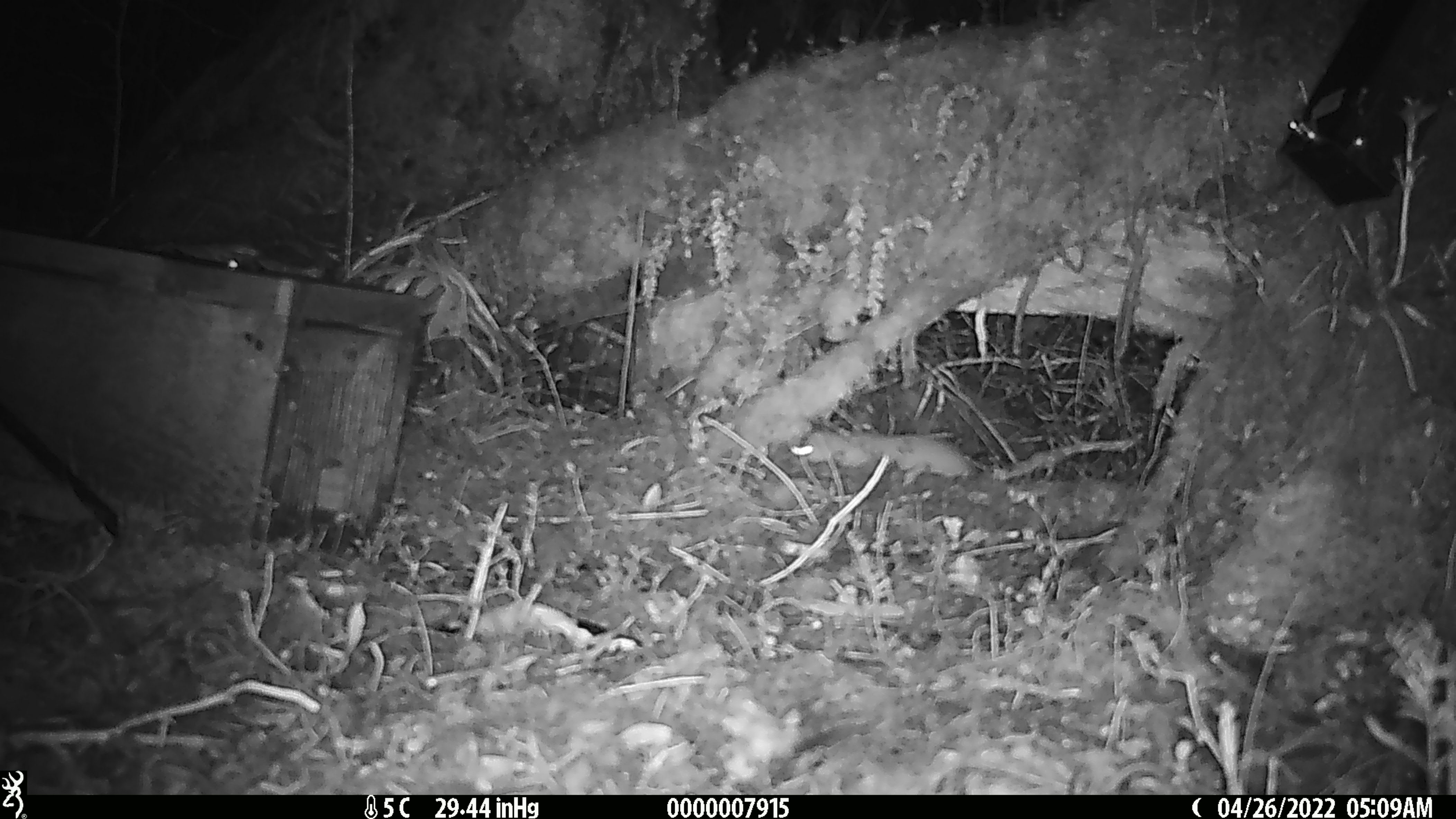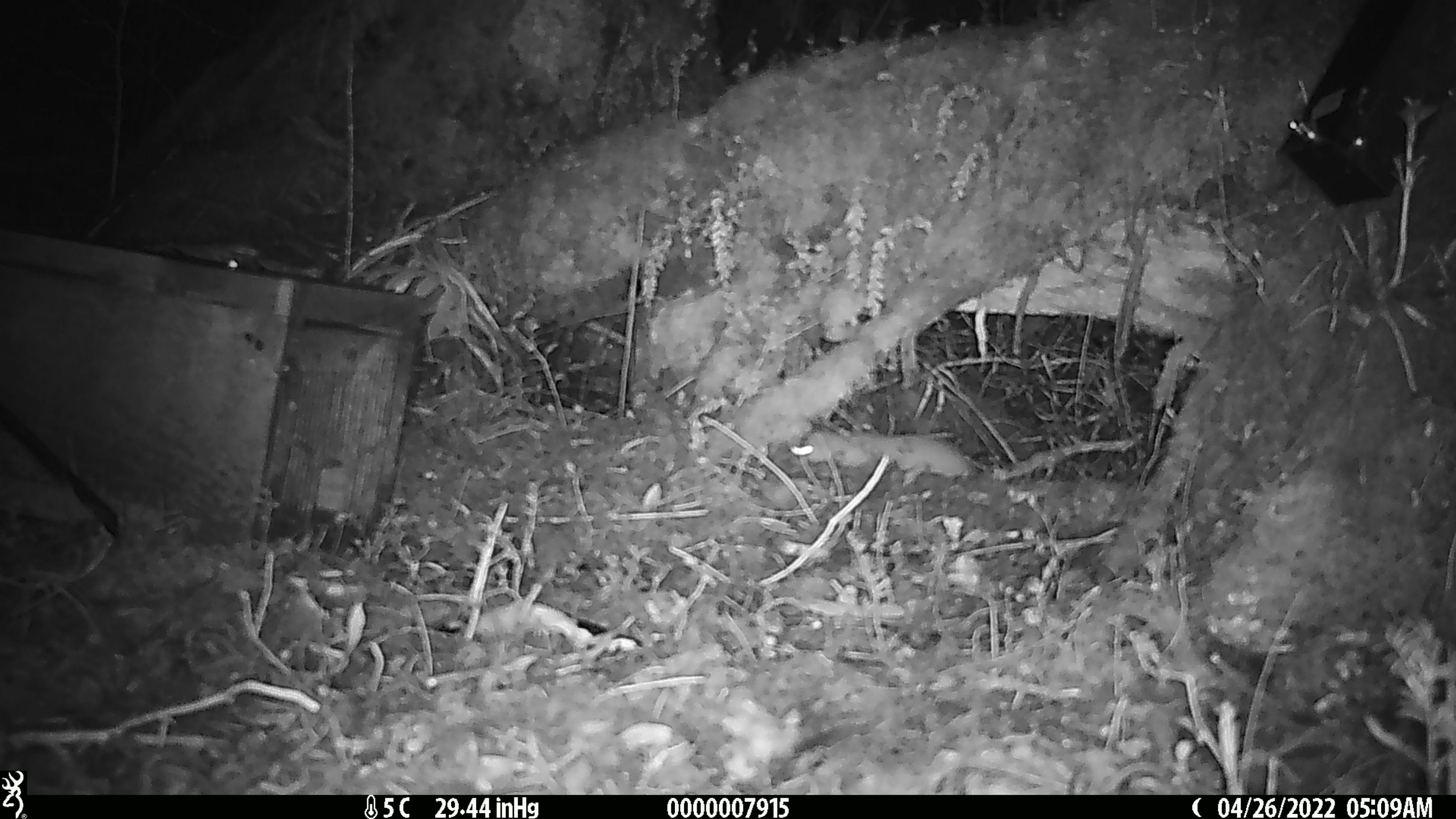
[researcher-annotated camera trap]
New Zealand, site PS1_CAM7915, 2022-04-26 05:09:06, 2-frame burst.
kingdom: Animalia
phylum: Chordata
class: Mammalia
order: Carnivora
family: Mustelidae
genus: Mustela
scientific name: Mustela erminea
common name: stoat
Stoat (Mustela erminea).